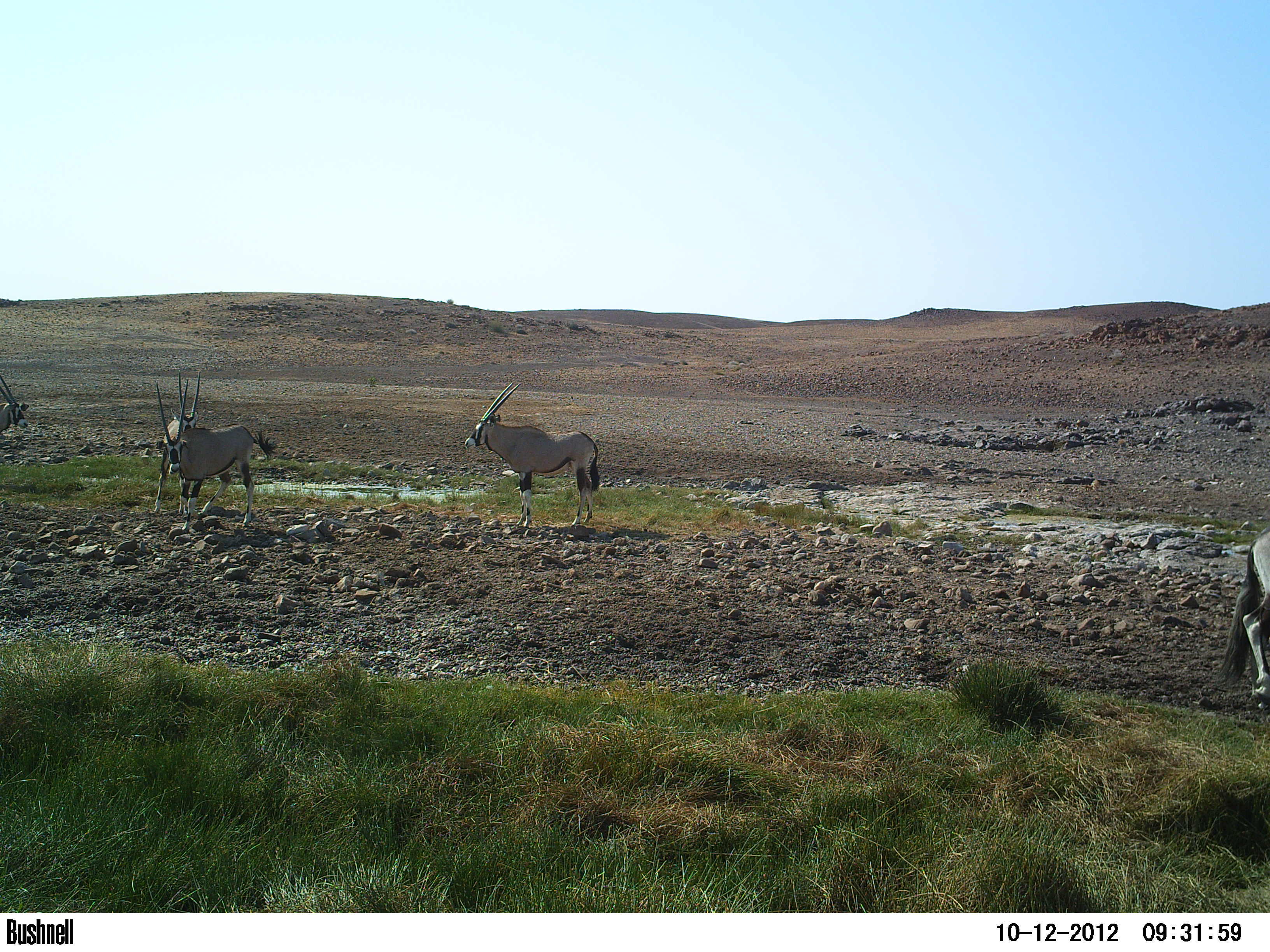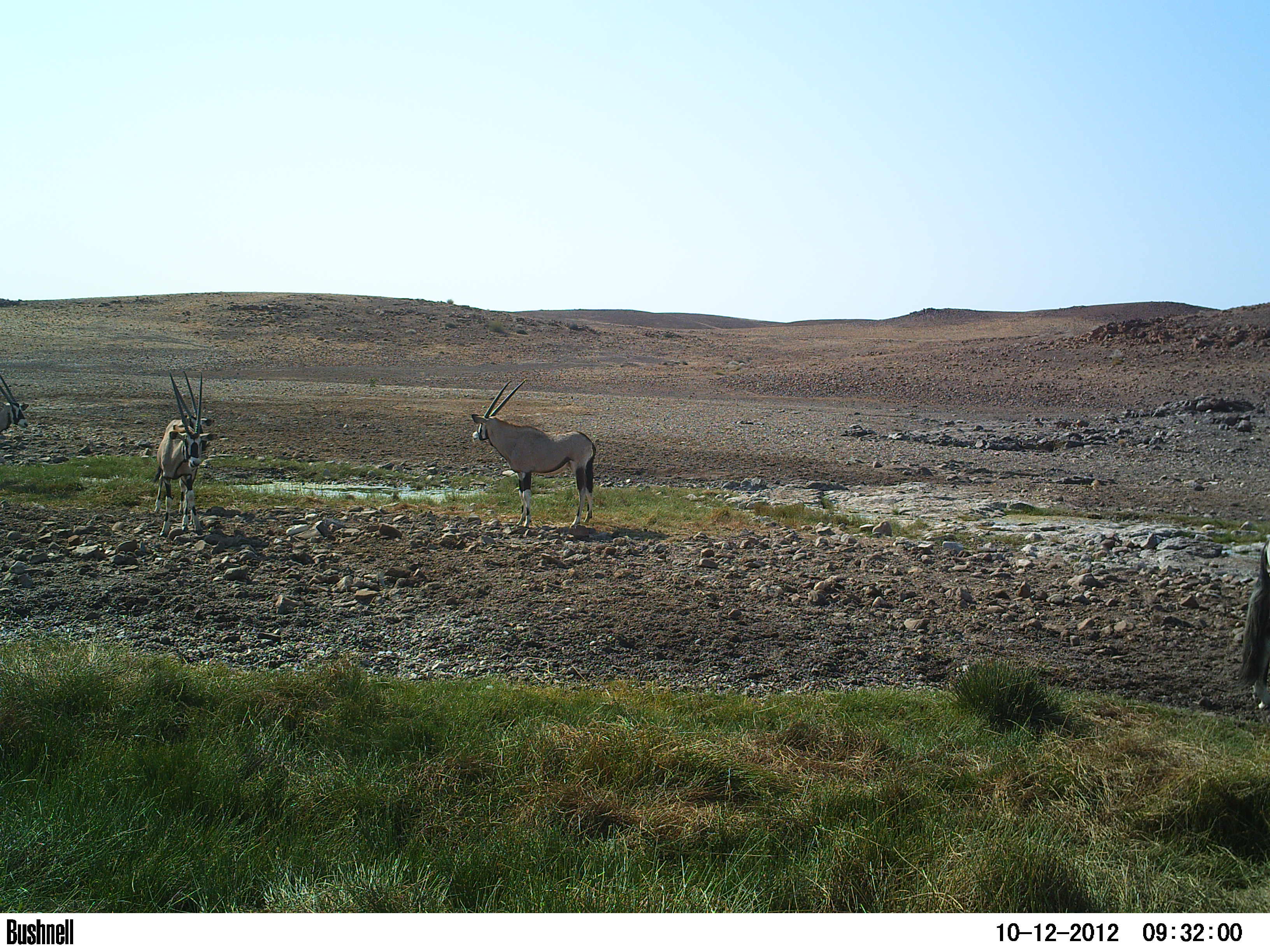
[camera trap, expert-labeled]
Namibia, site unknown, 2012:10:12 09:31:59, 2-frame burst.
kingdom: Animalia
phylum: Chordata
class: Mammalia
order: Artiodactyla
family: Bovidae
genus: Oryx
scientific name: Oryx gazella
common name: gemsbok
Oryx gazella (gemsbok).